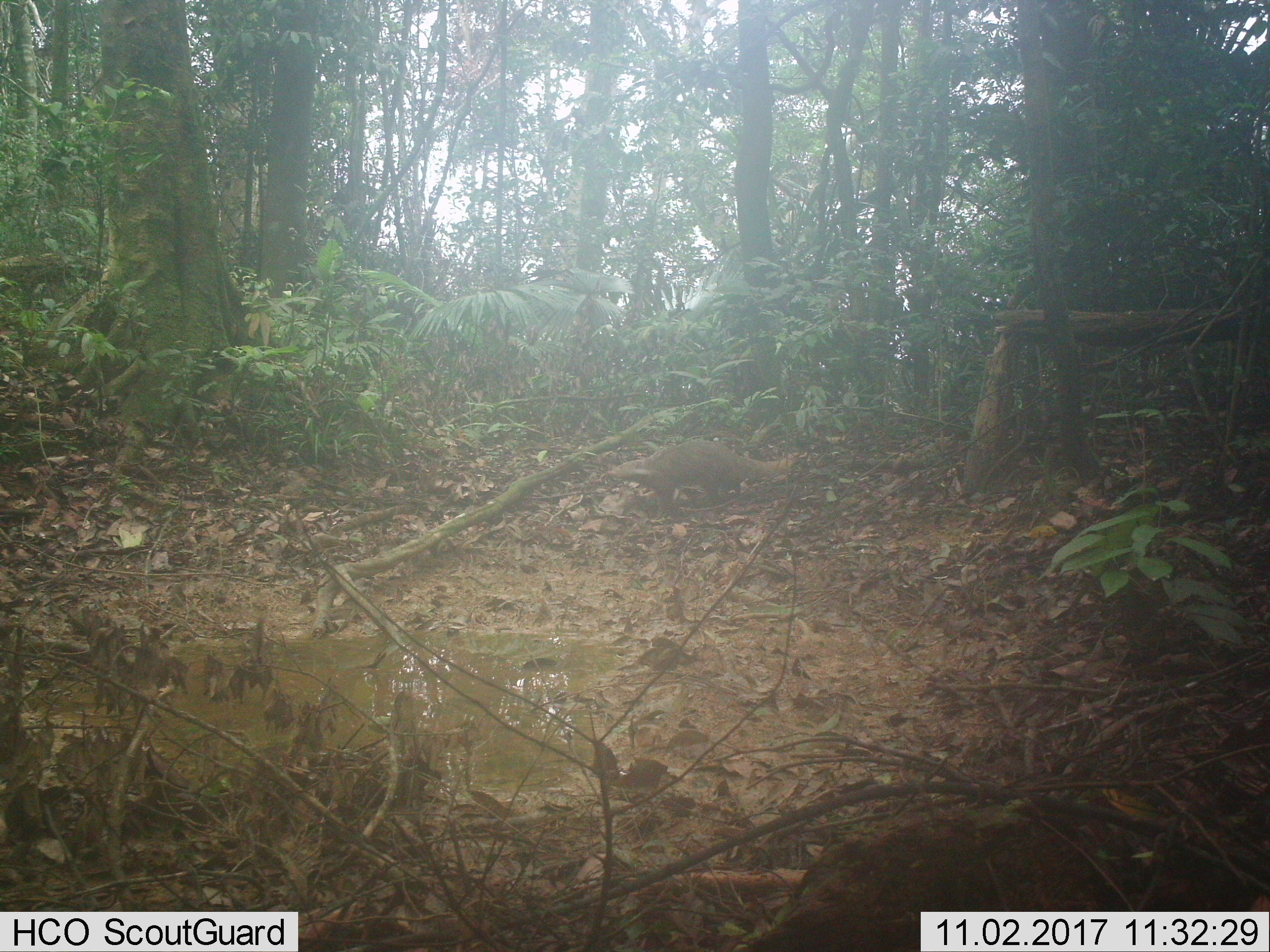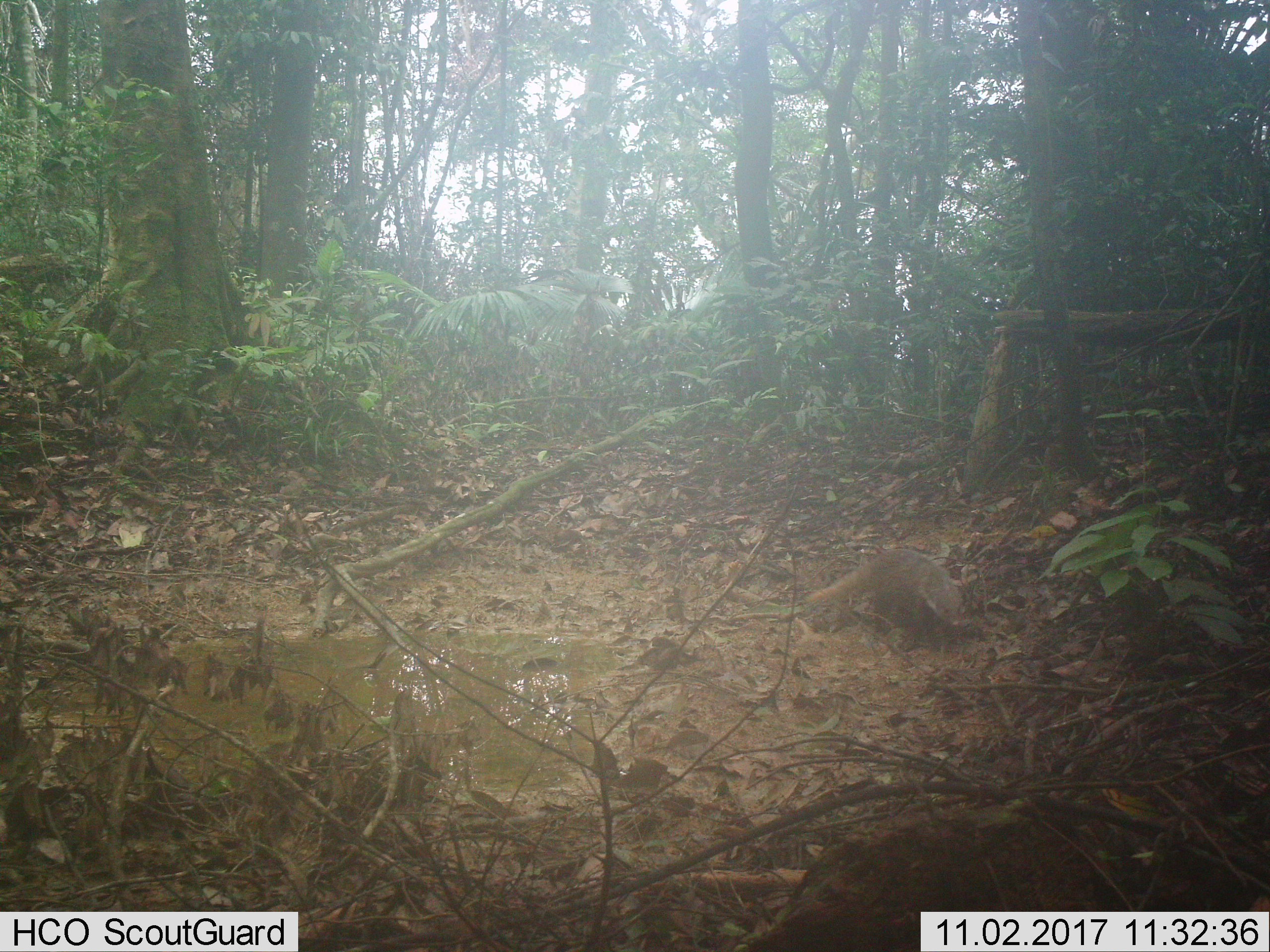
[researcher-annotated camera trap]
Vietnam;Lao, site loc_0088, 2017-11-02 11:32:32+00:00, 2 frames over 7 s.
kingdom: Animalia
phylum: Chordata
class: Mammalia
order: Carnivora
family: Herpestidae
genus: Urva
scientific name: Urva urva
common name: crab-eating mongoose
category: crab eating mongoose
Crab eating mongoose (crab-eating mongoose) (Urva urva). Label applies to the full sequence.